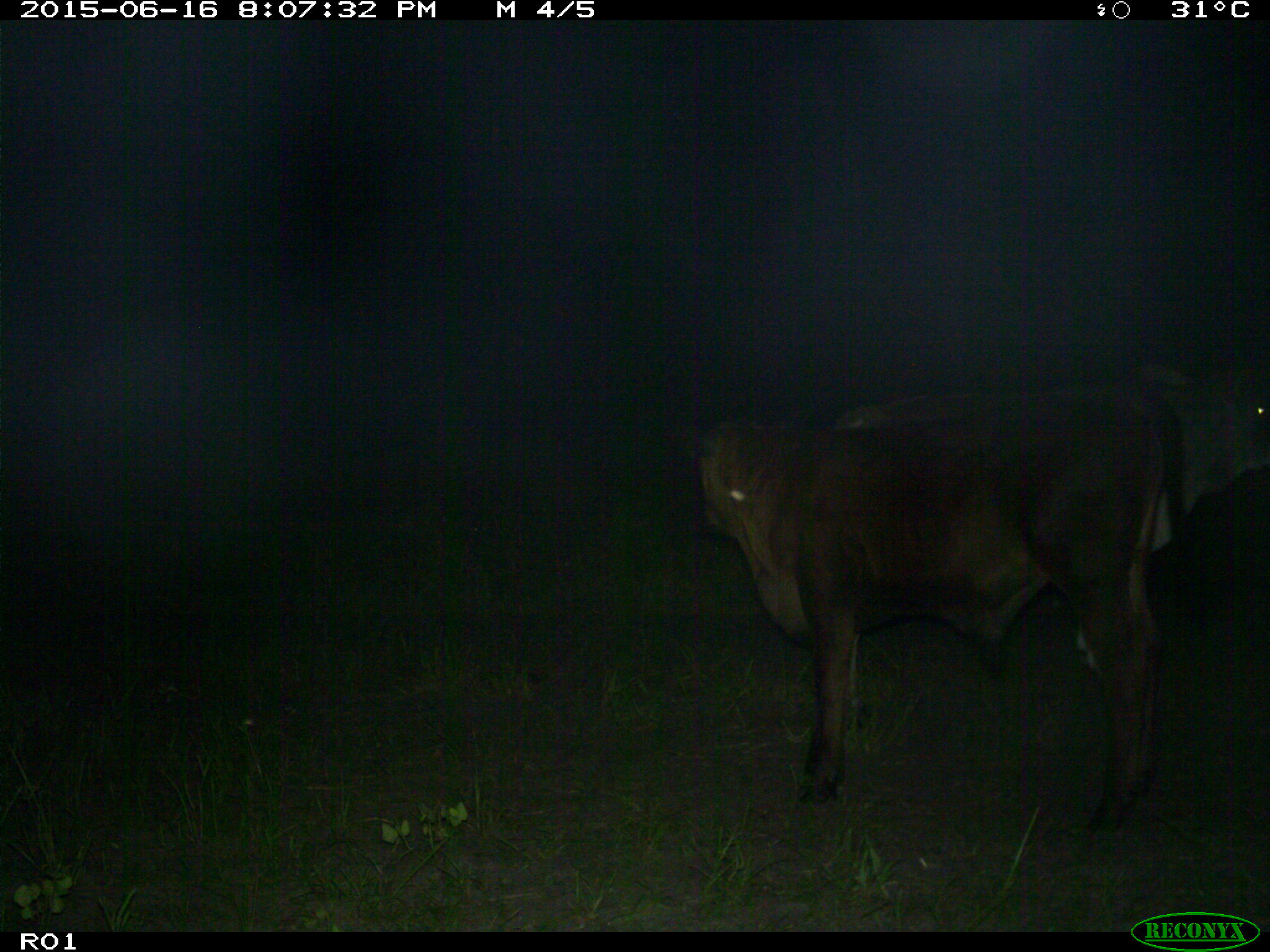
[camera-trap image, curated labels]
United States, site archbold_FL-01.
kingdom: Animalia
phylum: Chordata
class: Mammalia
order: Artiodactyla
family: Bovidae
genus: Bos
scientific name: Bos taurus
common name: domestic cow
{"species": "Bos taurus (domestic cow)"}